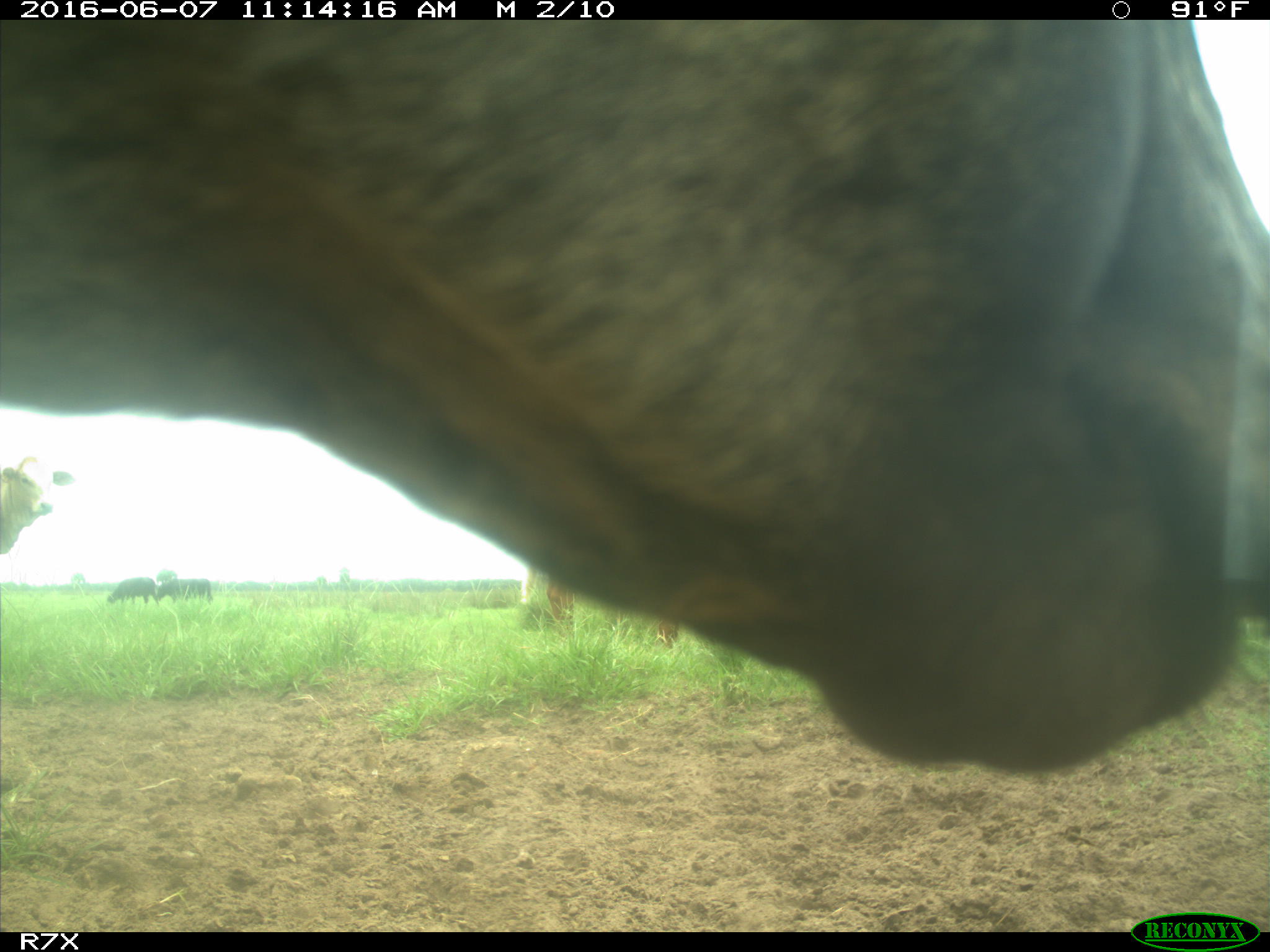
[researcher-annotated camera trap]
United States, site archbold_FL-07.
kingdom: Animalia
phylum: Chordata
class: Mammalia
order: Artiodactyla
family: Bovidae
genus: Bos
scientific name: Bos taurus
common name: domestic cow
Bos taurus (domestic cow).